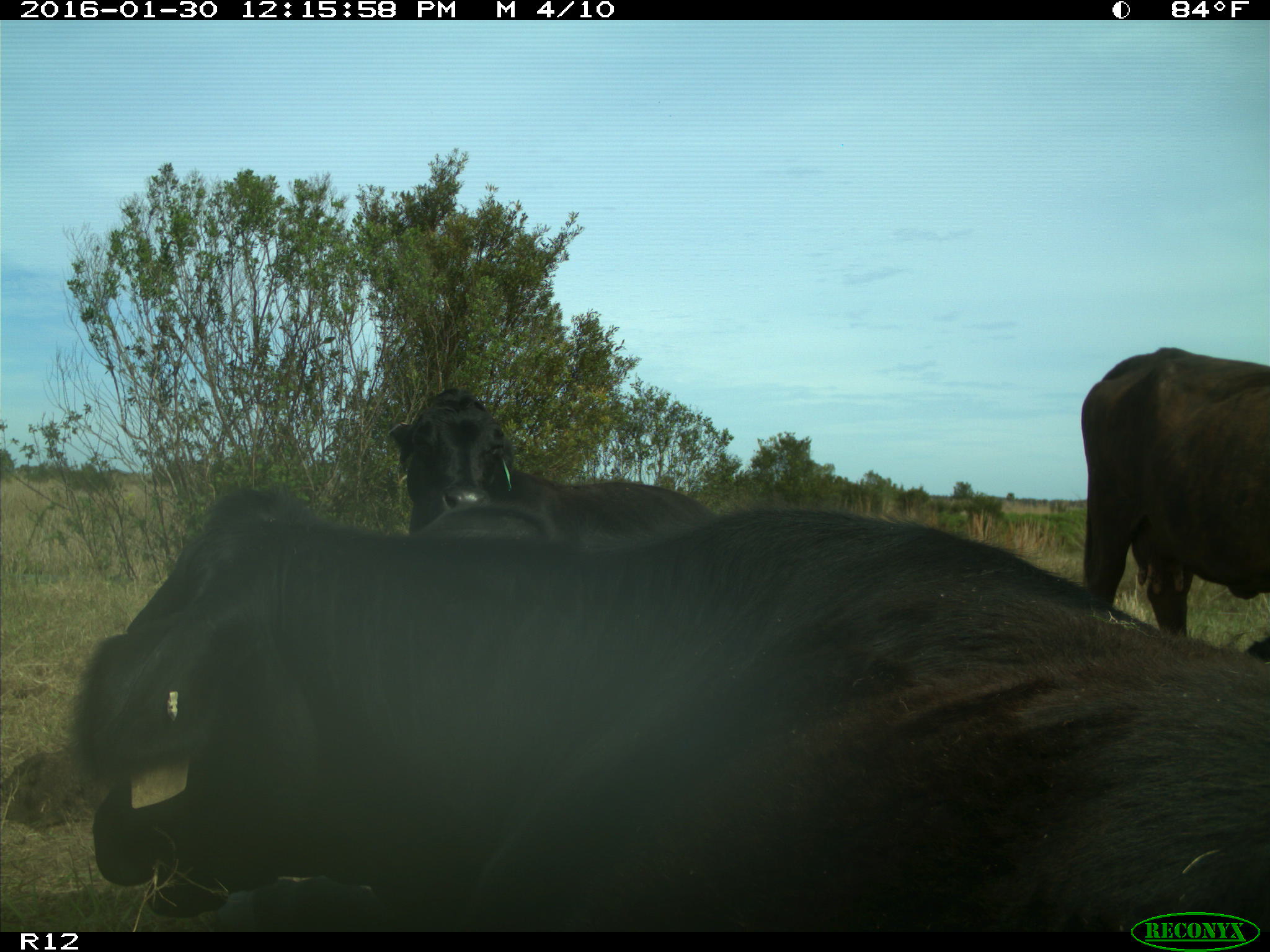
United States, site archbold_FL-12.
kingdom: Animalia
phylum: Chordata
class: Mammalia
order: Artiodactyla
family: Bovidae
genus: Bos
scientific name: Bos taurus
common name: domestic cow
Bos taurus (domestic cow).